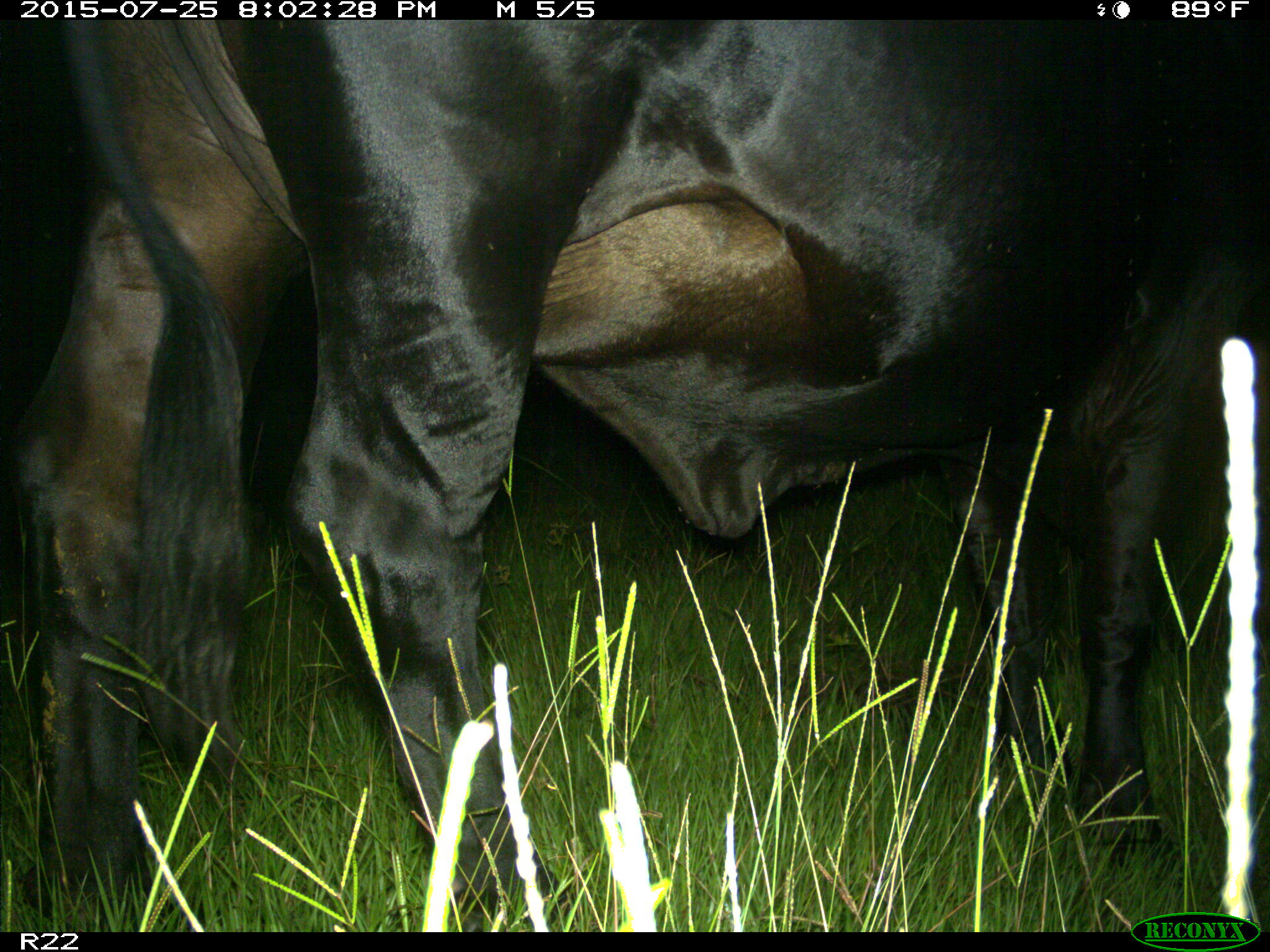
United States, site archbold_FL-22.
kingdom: Animalia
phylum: Chordata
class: Mammalia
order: Artiodactyla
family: Bovidae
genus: Bos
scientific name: Bos taurus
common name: domestic cow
Bos taurus (domestic cow).